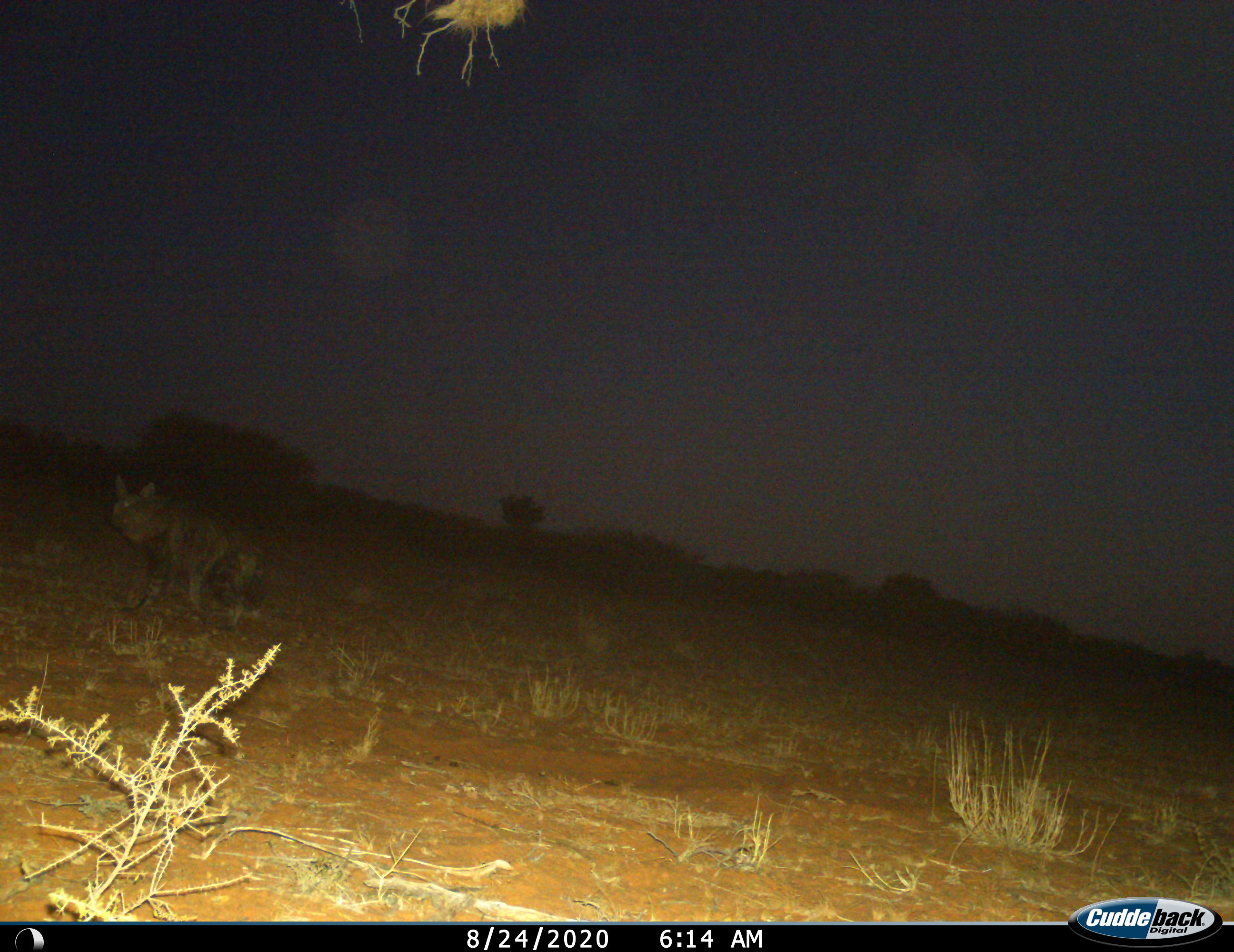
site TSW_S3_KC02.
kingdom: Animalia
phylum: Chordata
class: Mammalia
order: Carnivora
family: Hyaenidae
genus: Parahyaena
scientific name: Parahyaena brunnea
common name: brown hyena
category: hyenabrown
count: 1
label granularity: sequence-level